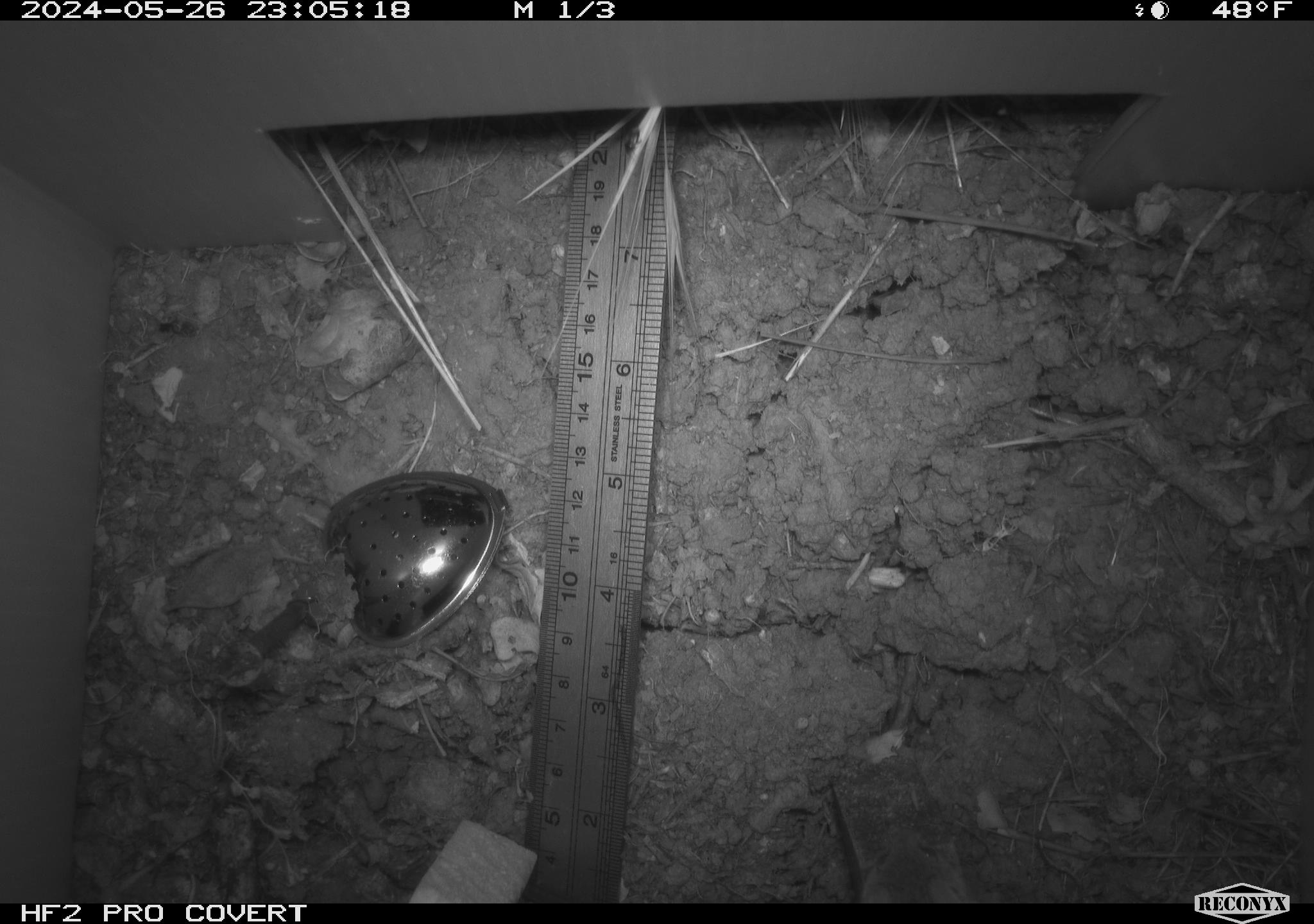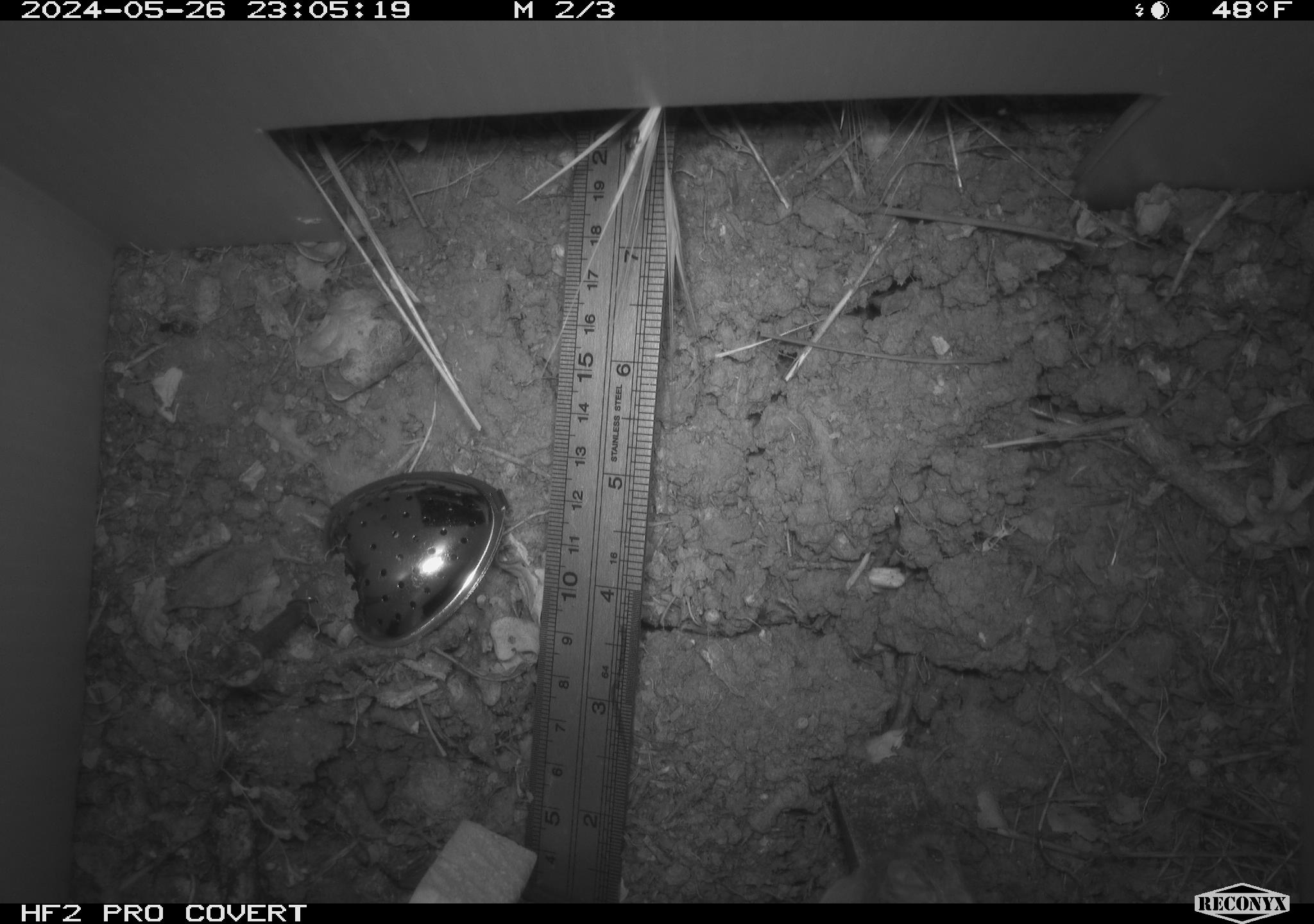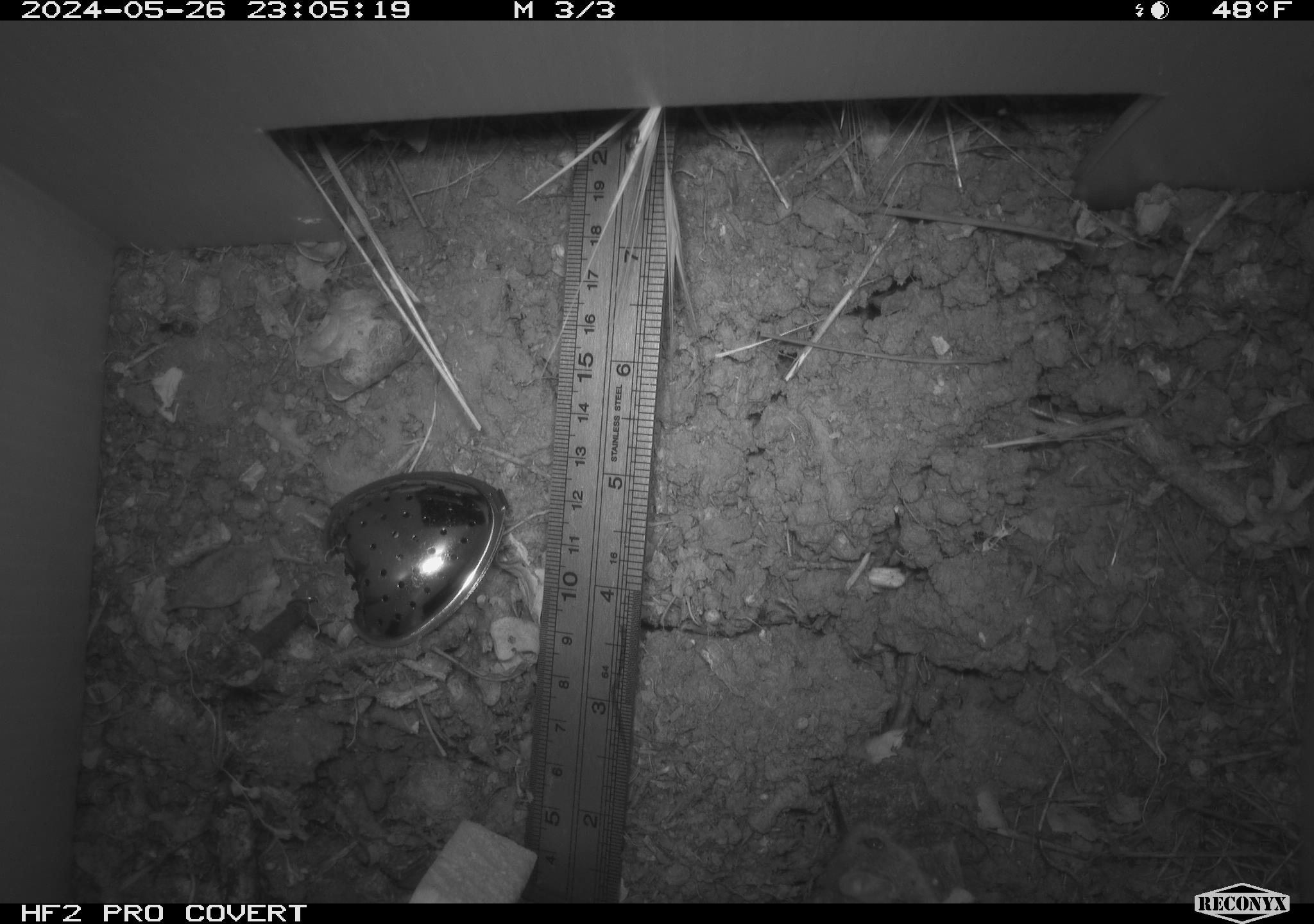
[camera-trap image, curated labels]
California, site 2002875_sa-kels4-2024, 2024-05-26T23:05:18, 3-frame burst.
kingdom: Animalia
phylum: Chordata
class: Mammalia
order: Rodentia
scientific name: Rodentia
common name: rodent